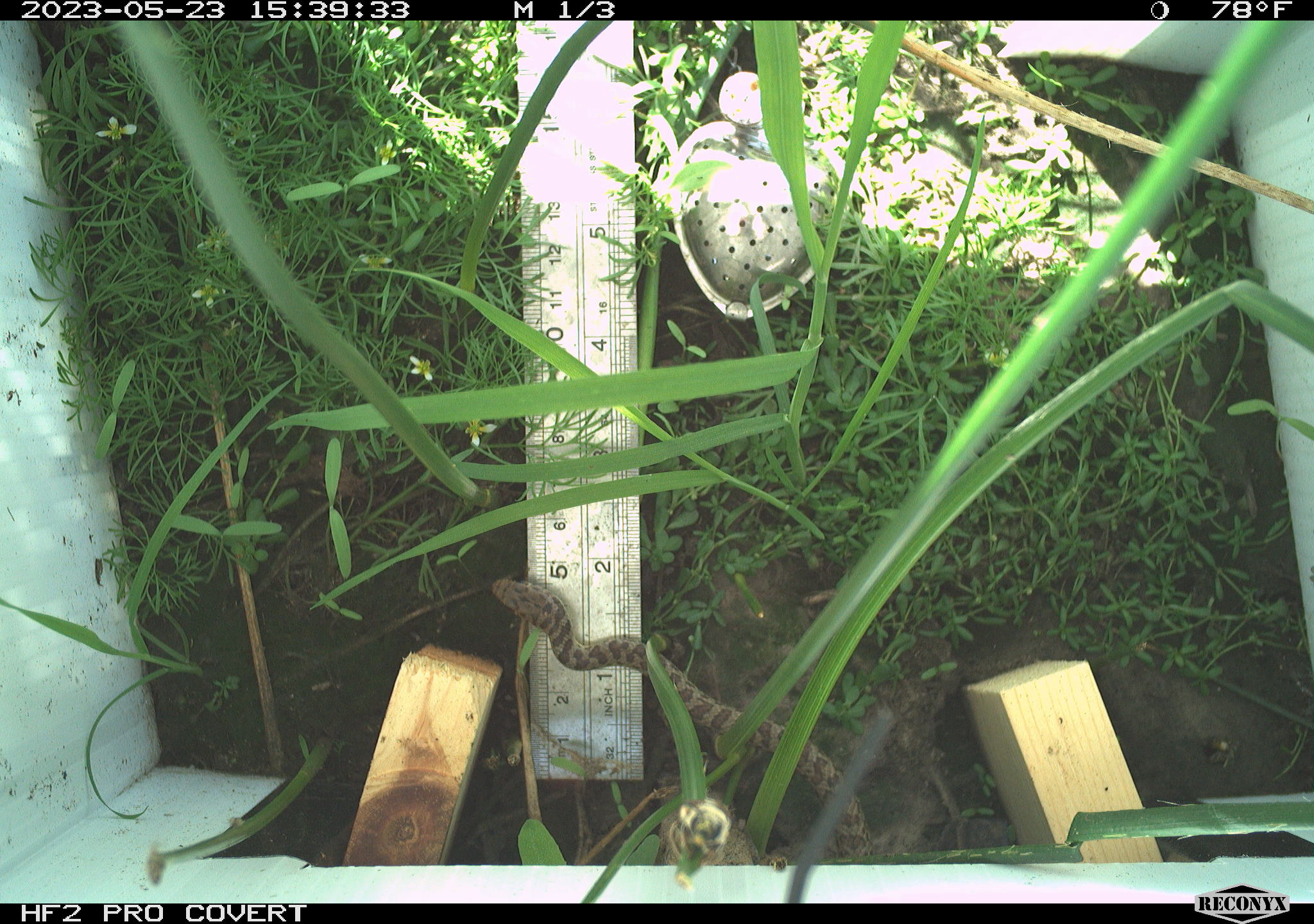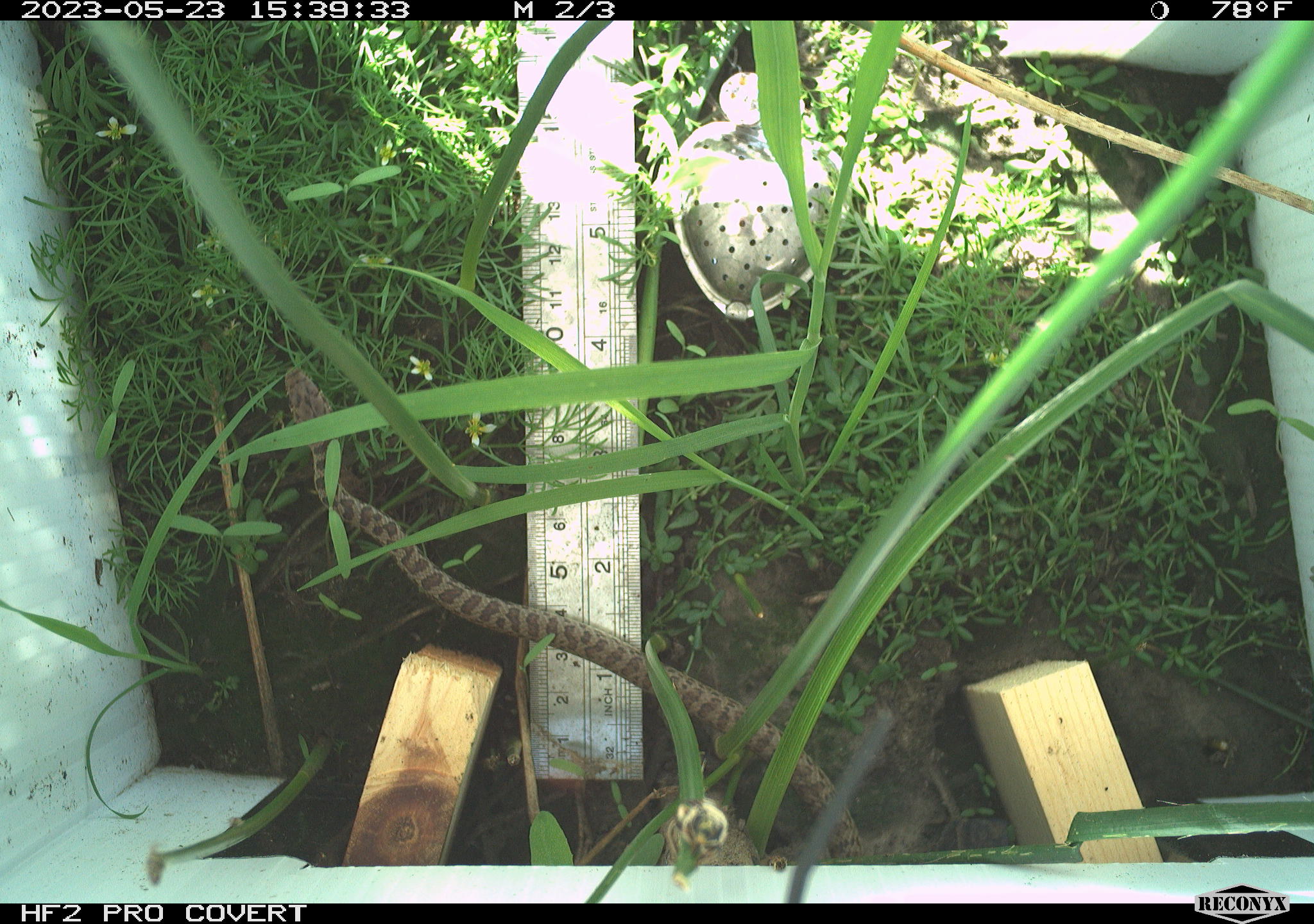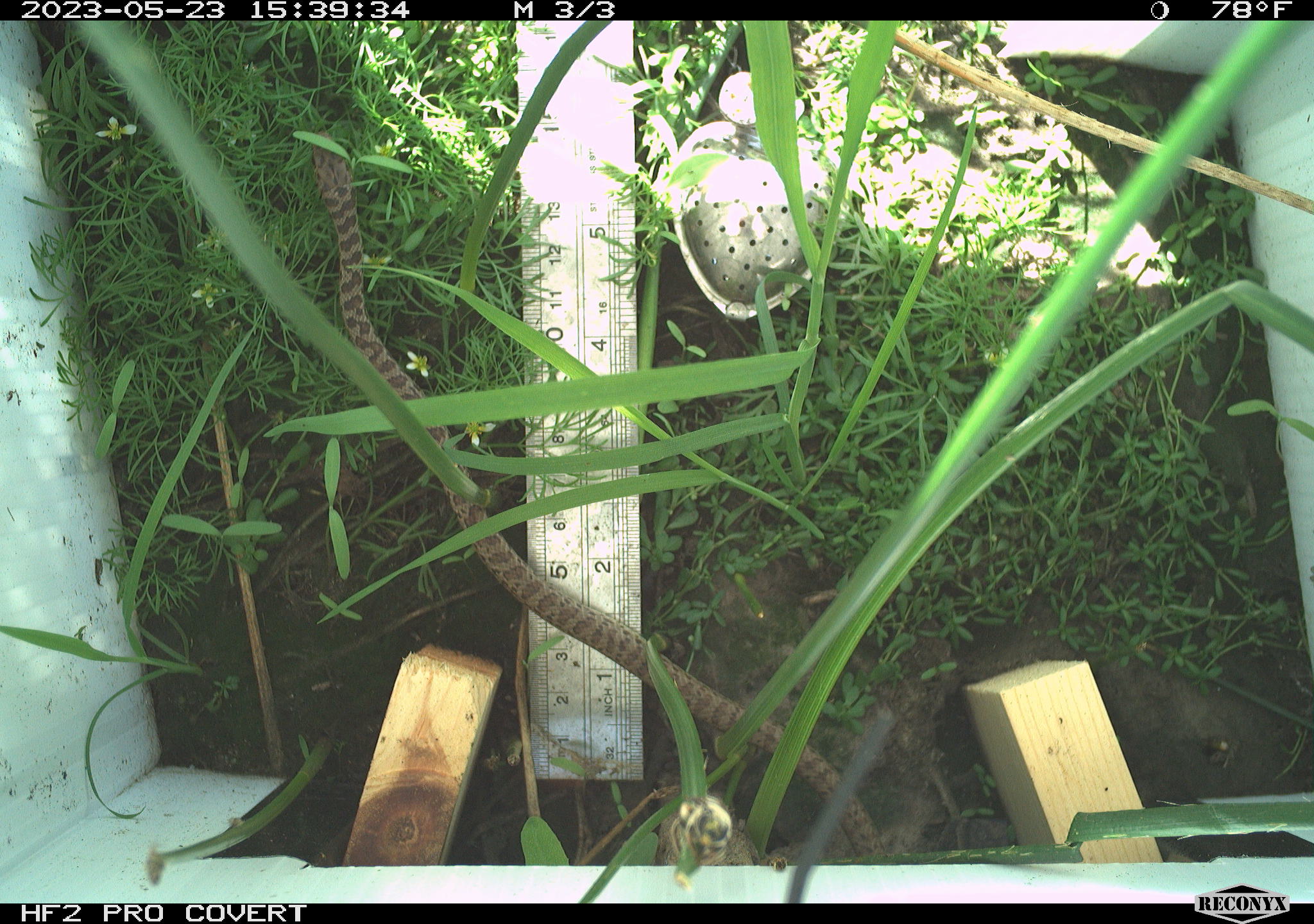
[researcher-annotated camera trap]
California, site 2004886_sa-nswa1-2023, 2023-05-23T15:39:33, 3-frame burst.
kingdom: Animalia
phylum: Chordata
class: Reptilia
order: Squamata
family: Colubridae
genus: Coluber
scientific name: Coluber constrictor mormon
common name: western yellow-bellied racer